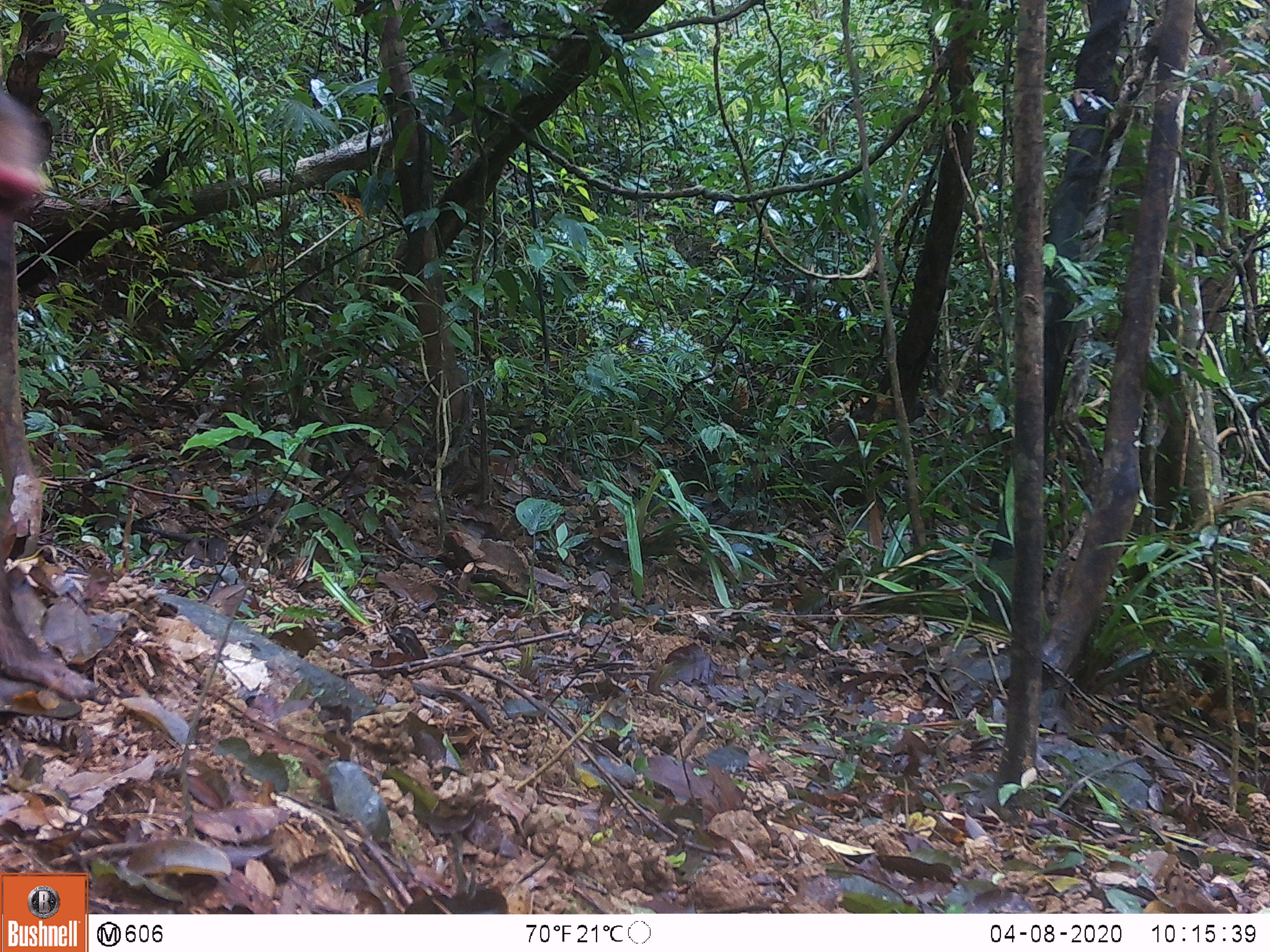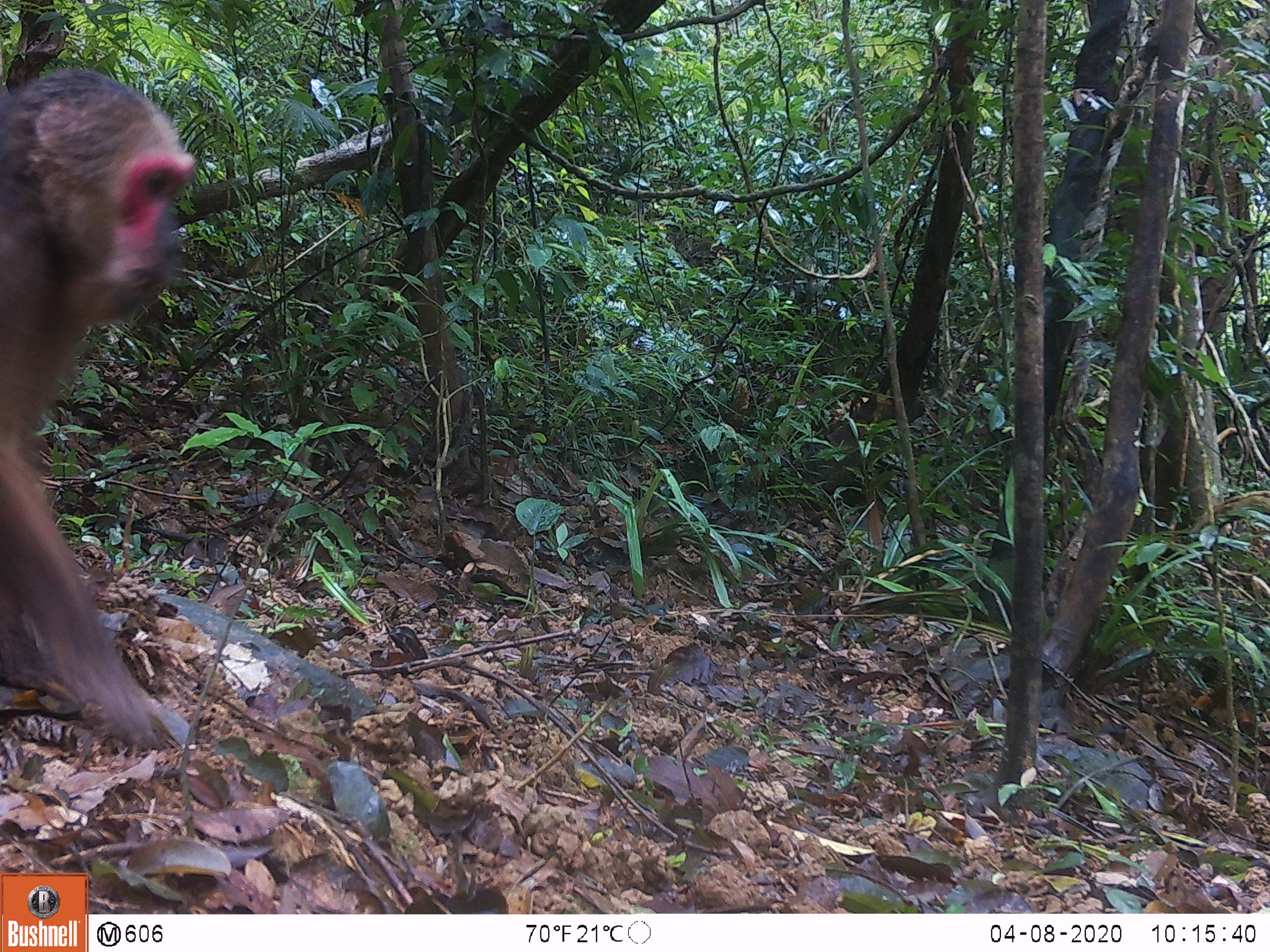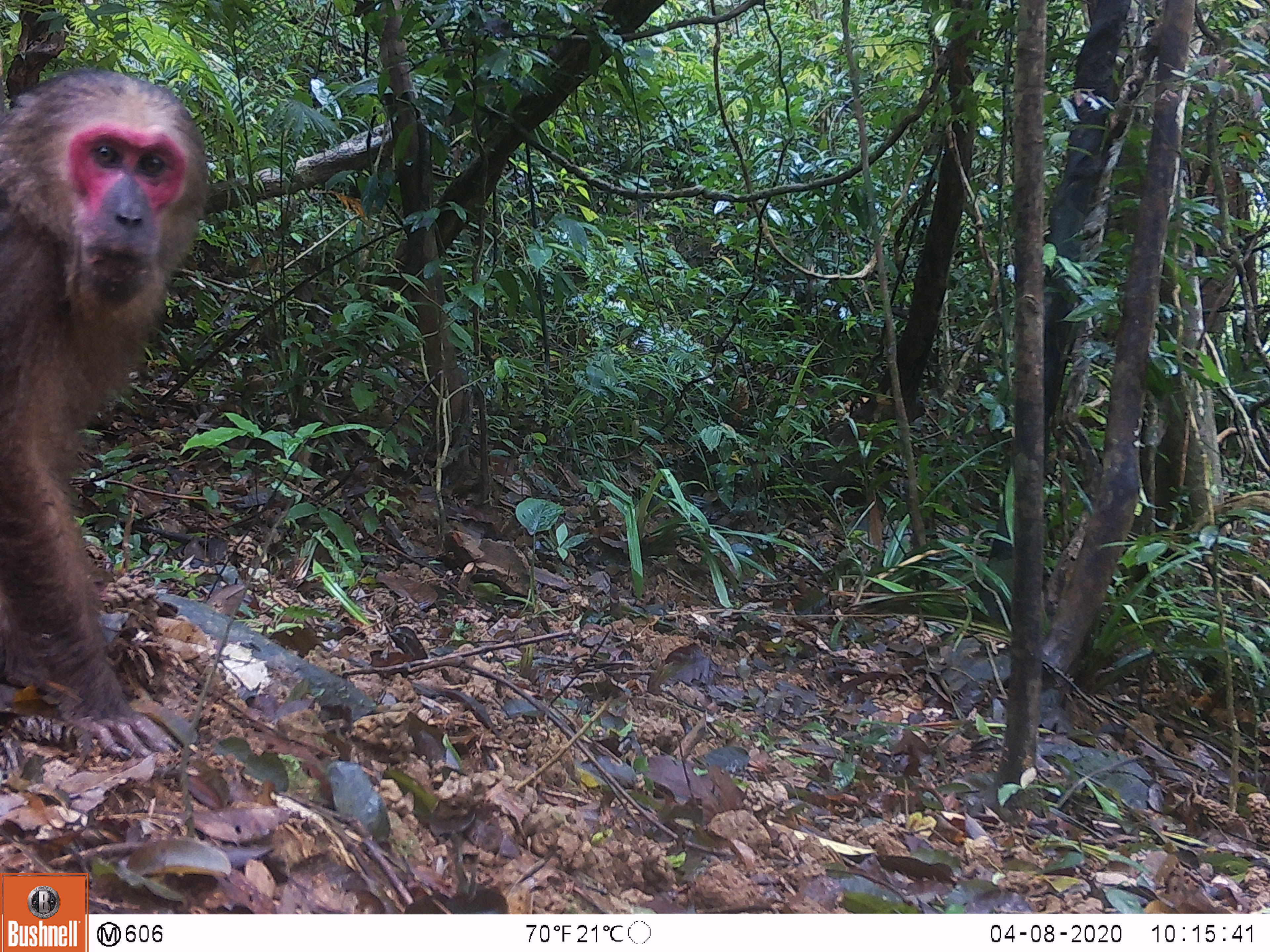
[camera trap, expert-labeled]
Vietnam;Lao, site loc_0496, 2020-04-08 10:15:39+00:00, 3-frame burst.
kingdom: Animalia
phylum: Chordata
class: Mammalia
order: Primates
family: Cercopithecidae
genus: Macaca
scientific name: Macaca arctoides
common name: stump-tailed macaque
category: stump tailed macaque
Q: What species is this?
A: Stump tailed macaque (stump-tailed macaque) (Macaca arctoides).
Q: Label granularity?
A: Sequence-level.